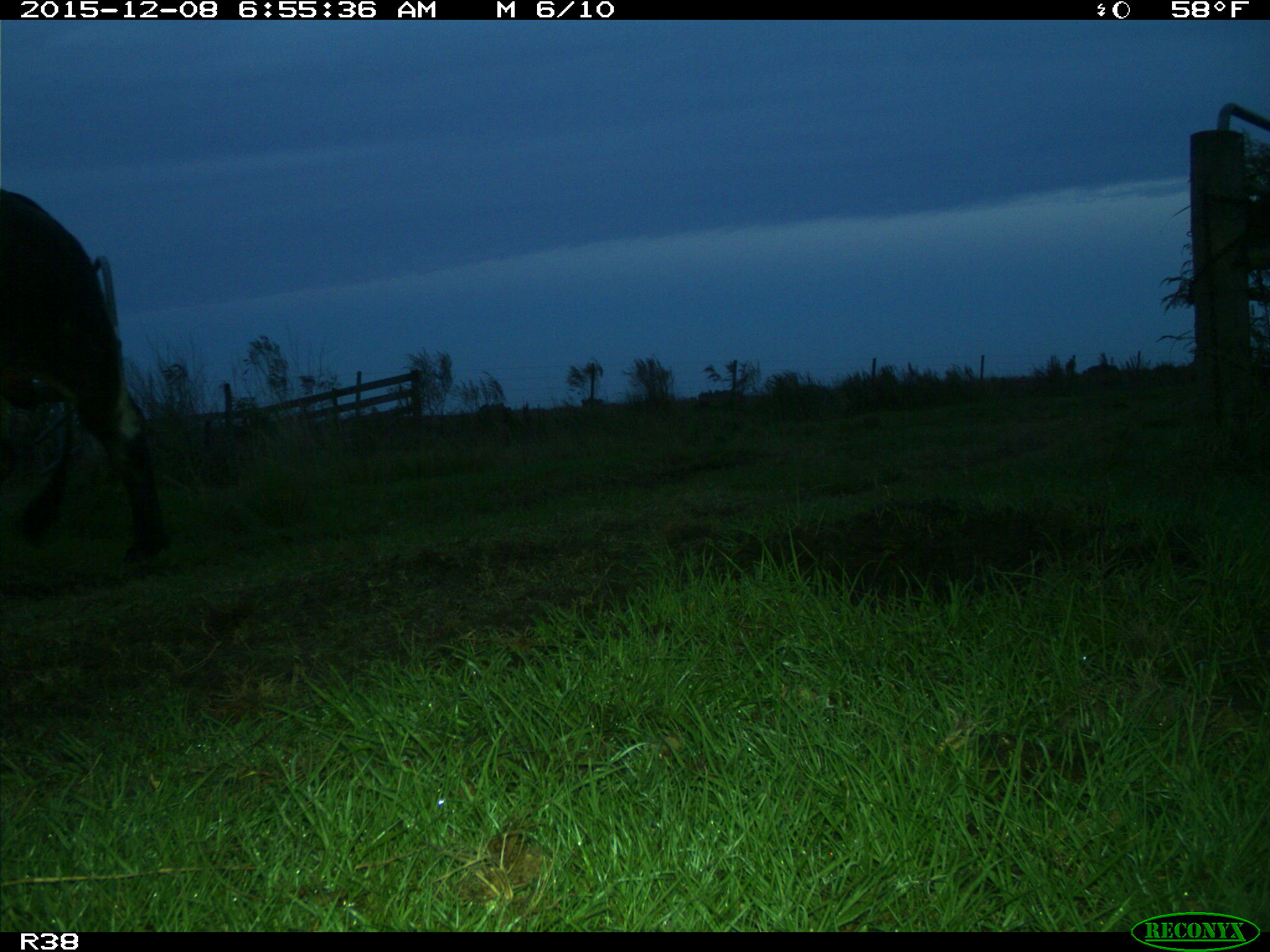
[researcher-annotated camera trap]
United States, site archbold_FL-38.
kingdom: Animalia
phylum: Chordata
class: Mammalia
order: Artiodactyla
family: Bovidae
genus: Bos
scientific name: Bos taurus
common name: domestic cow